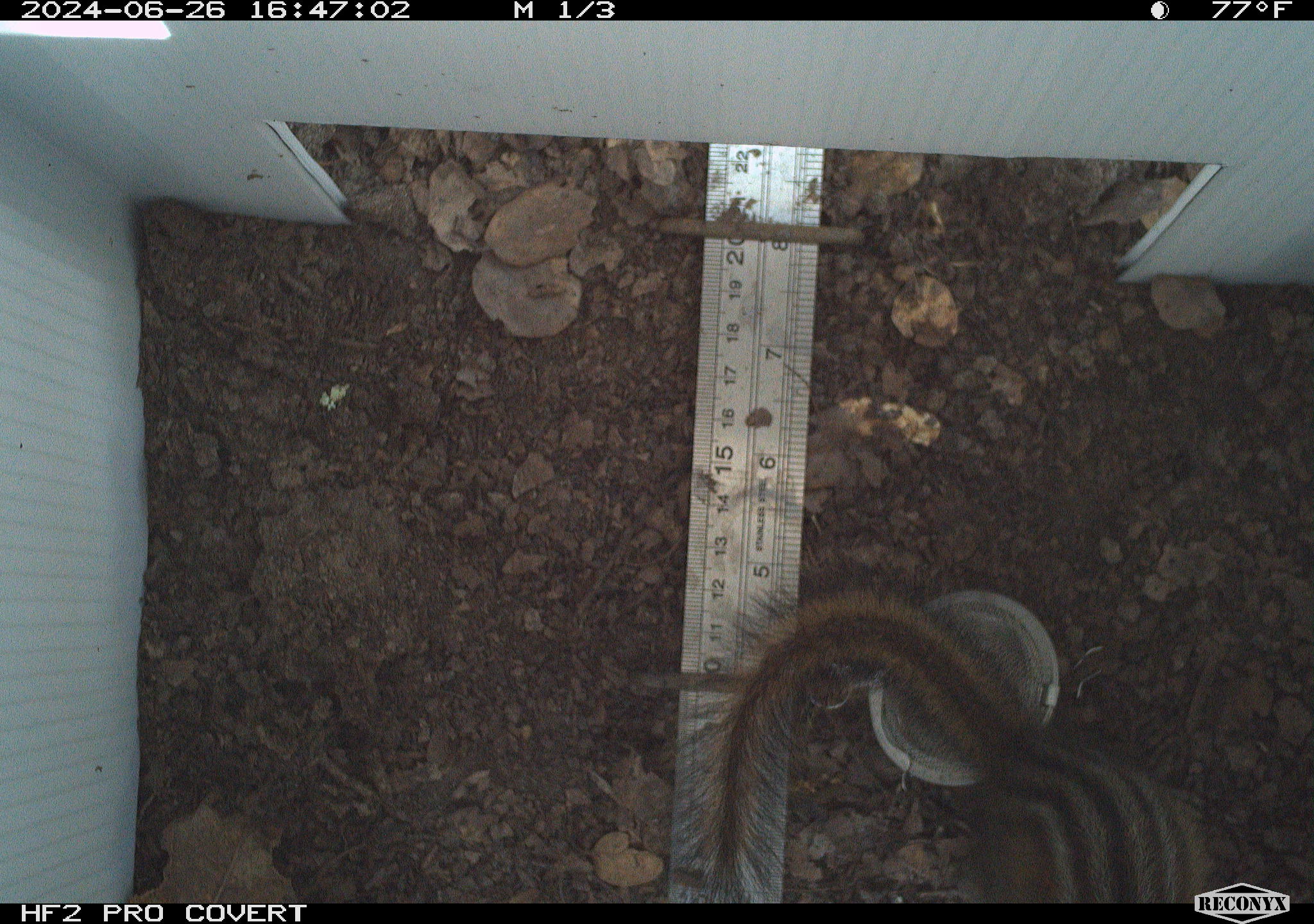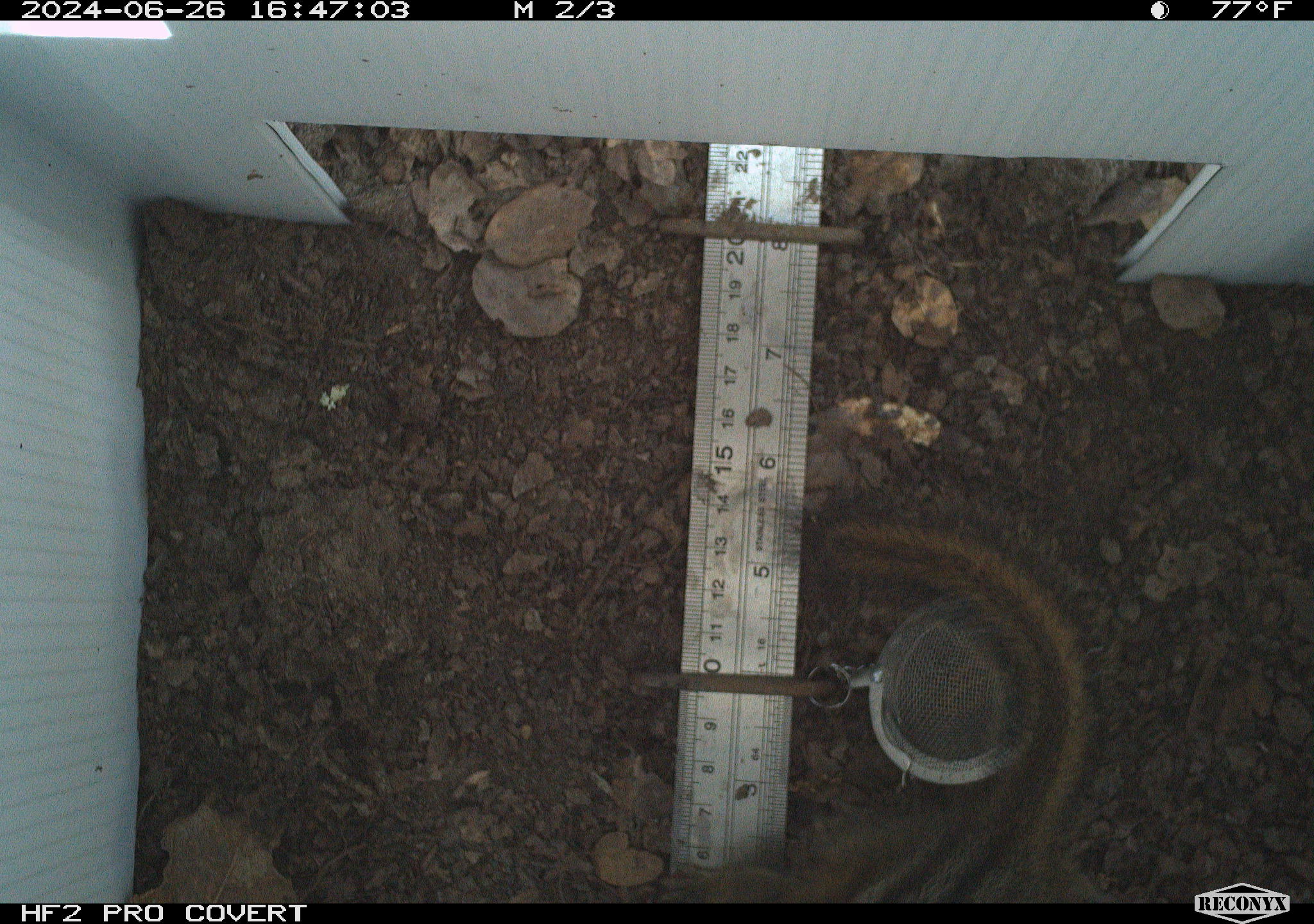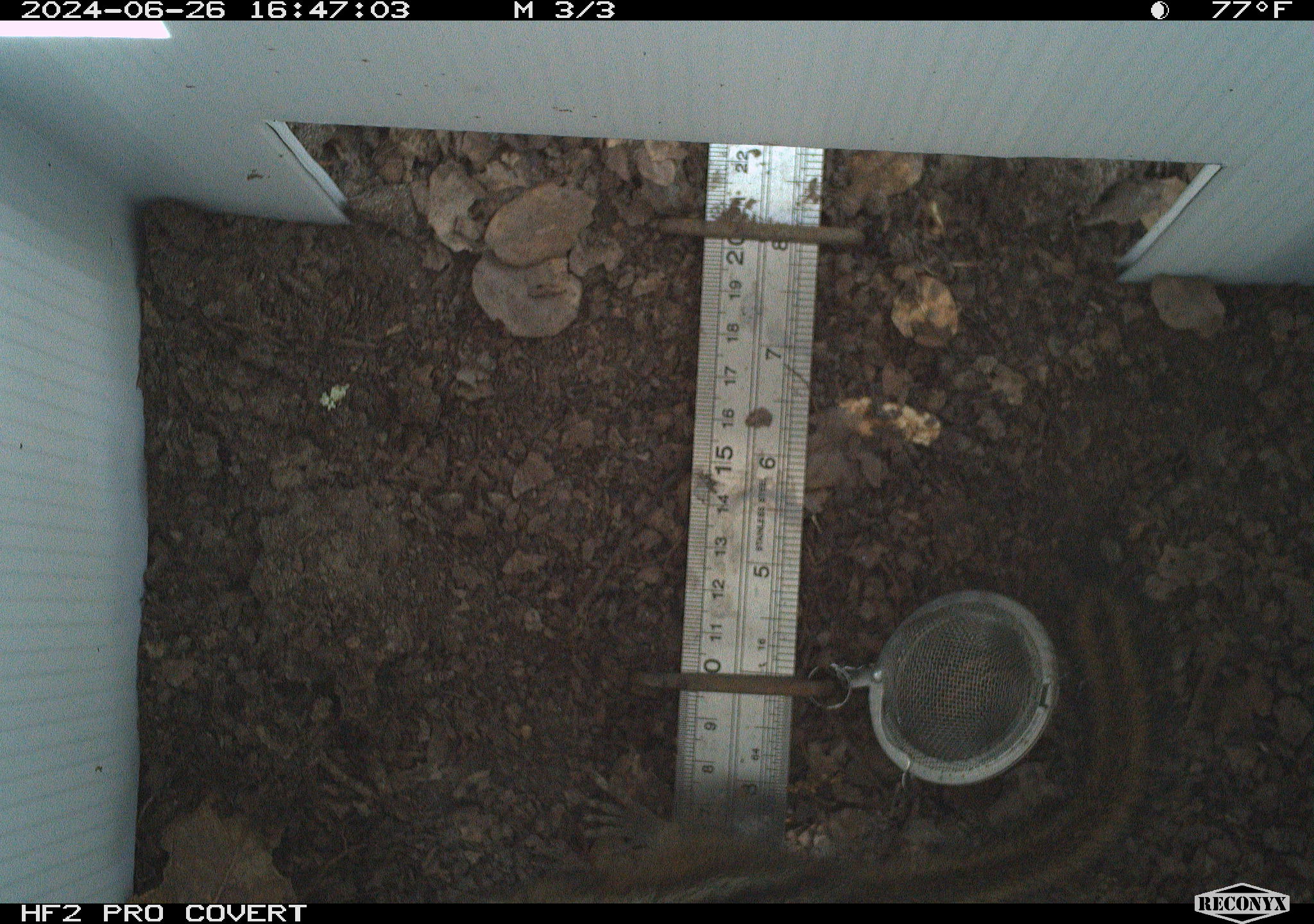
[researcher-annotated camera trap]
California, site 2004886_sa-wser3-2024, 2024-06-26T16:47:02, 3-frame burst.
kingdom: Animalia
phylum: Chordata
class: Mammalia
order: Rodentia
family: Sciuridae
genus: Neotamias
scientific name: Neotamias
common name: western chipmunks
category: neotamias species